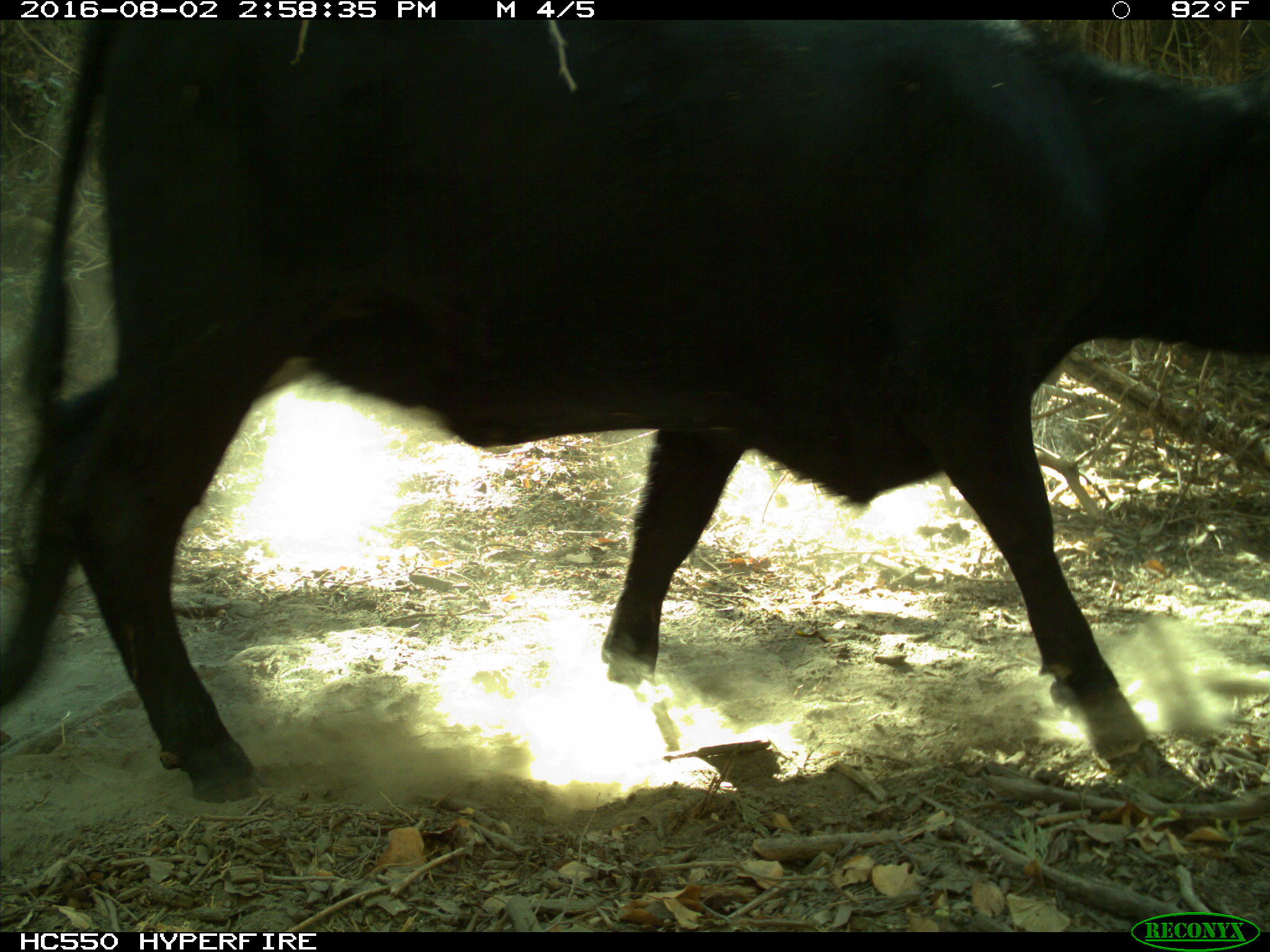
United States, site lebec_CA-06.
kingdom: Animalia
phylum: Chordata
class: Mammalia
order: Artiodactyla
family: Bovidae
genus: Bos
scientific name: Bos taurus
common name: domestic cow